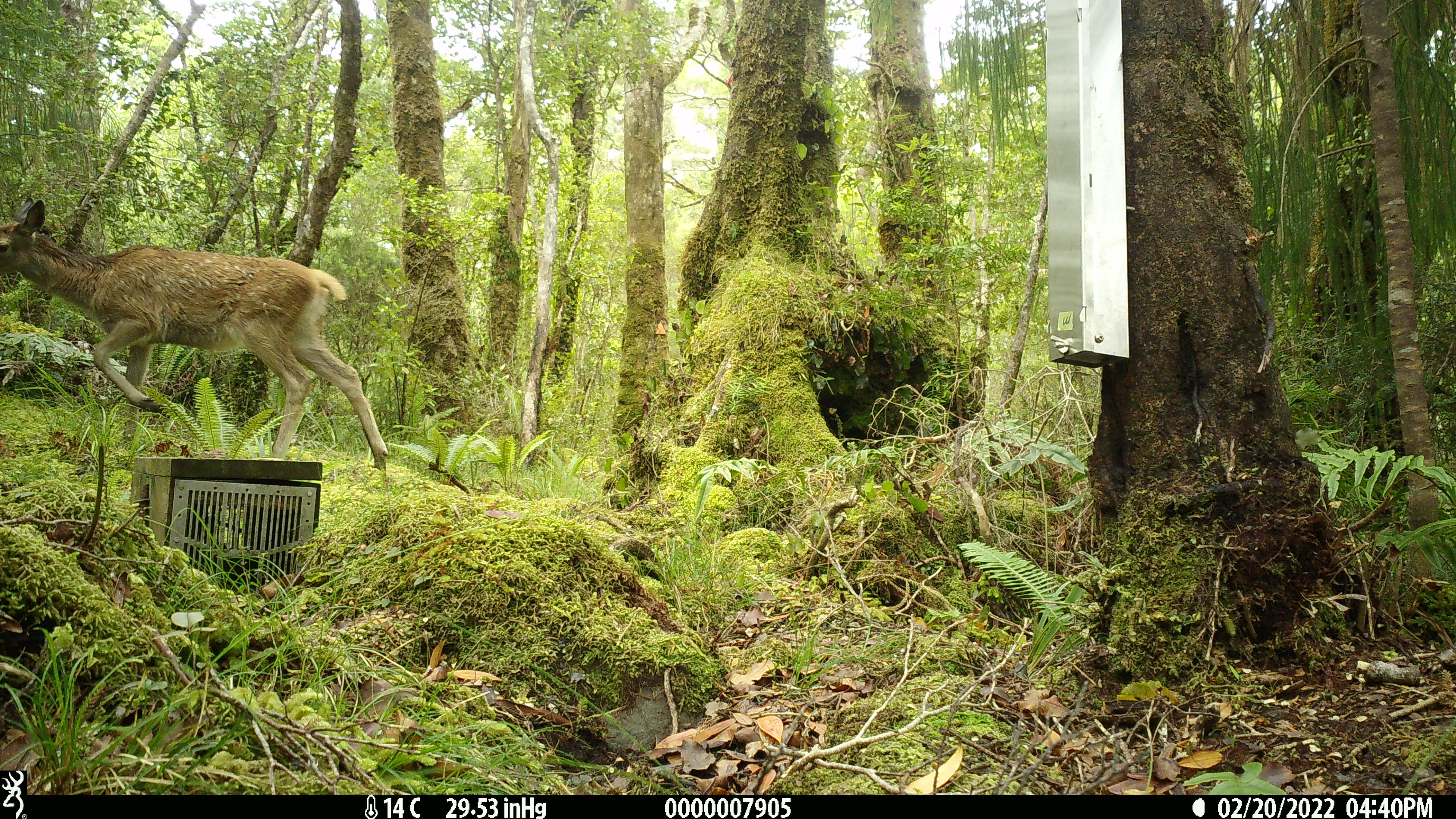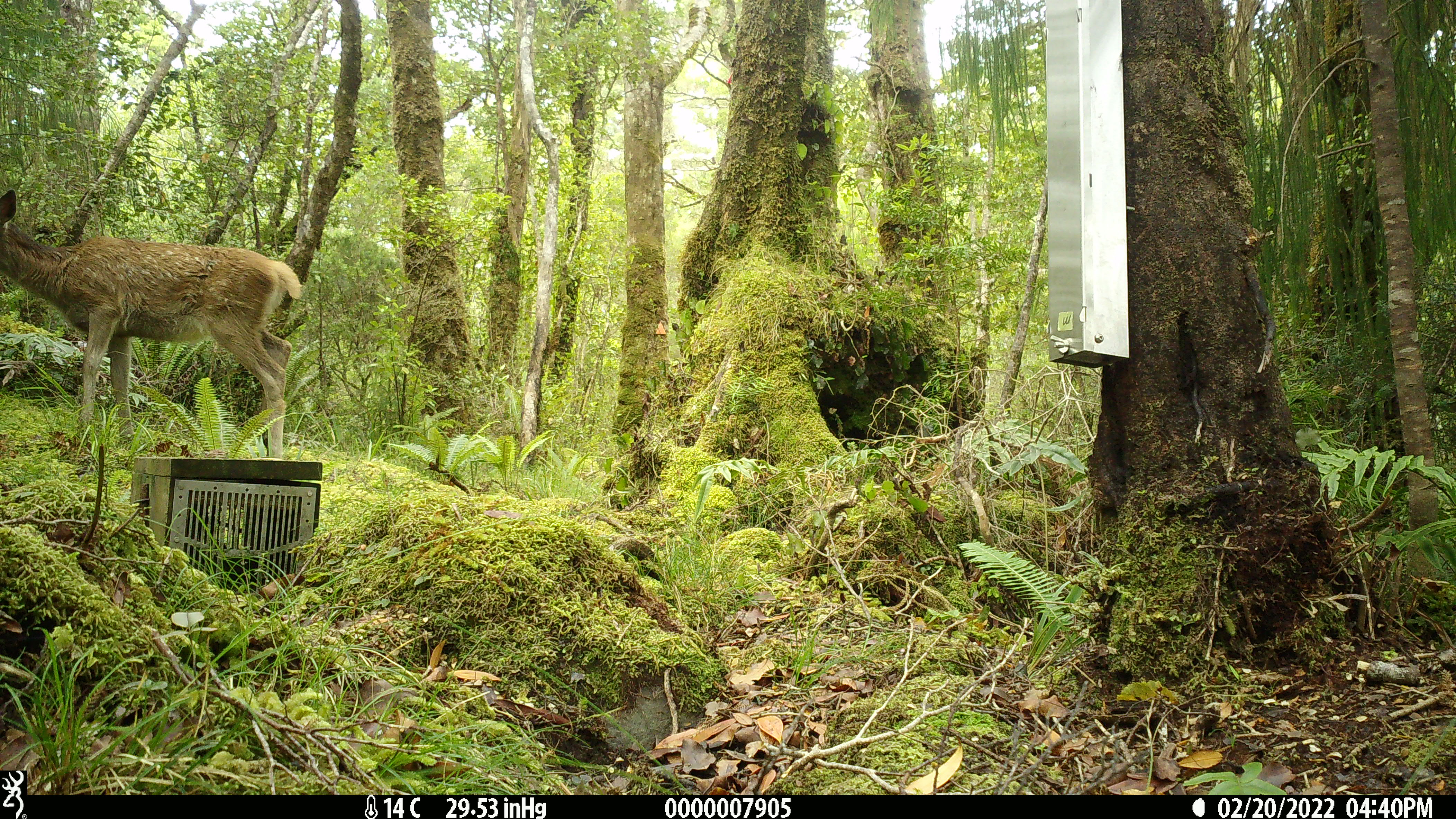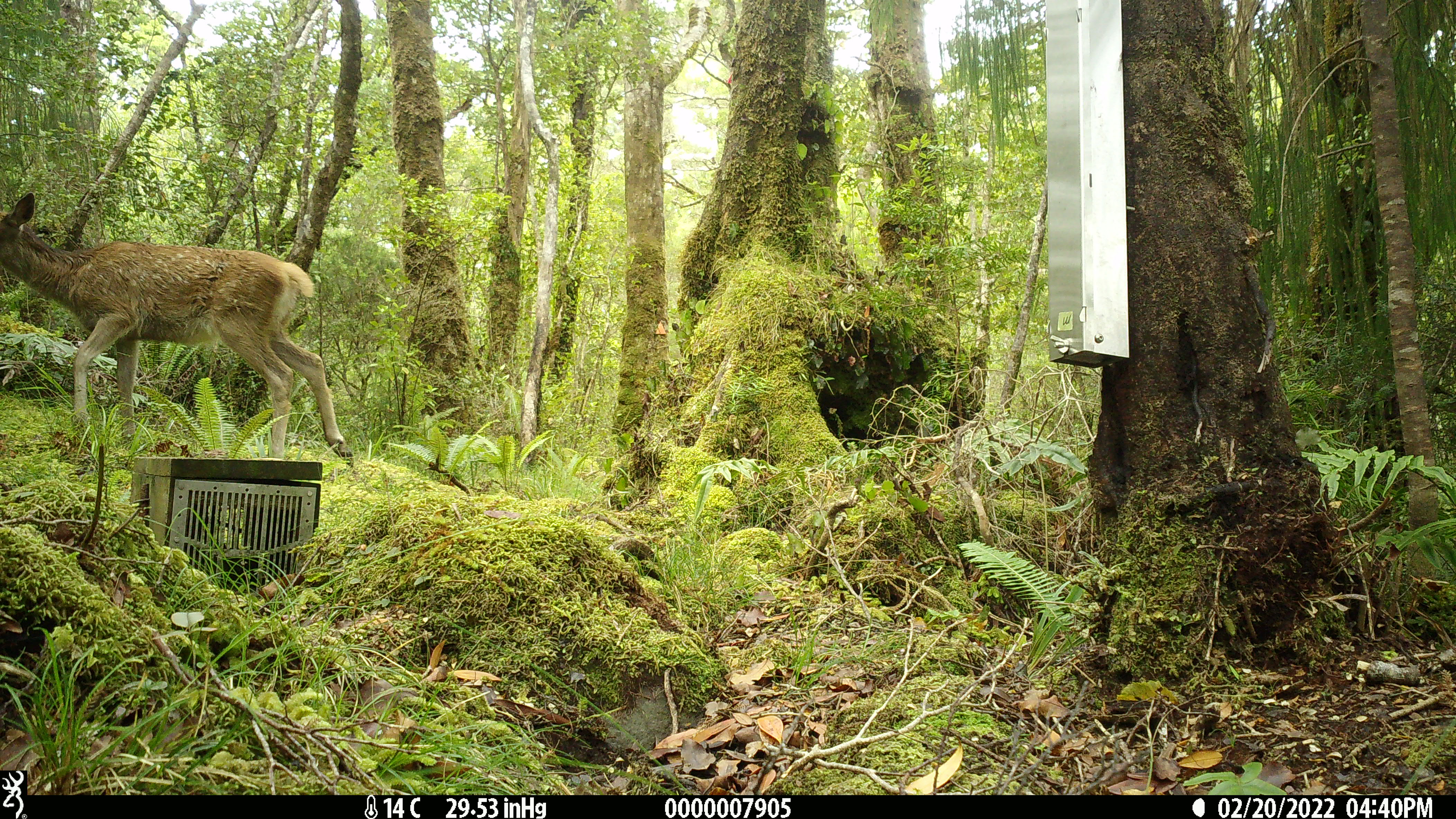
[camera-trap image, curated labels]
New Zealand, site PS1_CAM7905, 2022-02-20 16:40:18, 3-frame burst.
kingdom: Animalia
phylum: Chordata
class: Mammalia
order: Artiodactyla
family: Cervidae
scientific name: Cervidae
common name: deer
Deer (Cervidae).